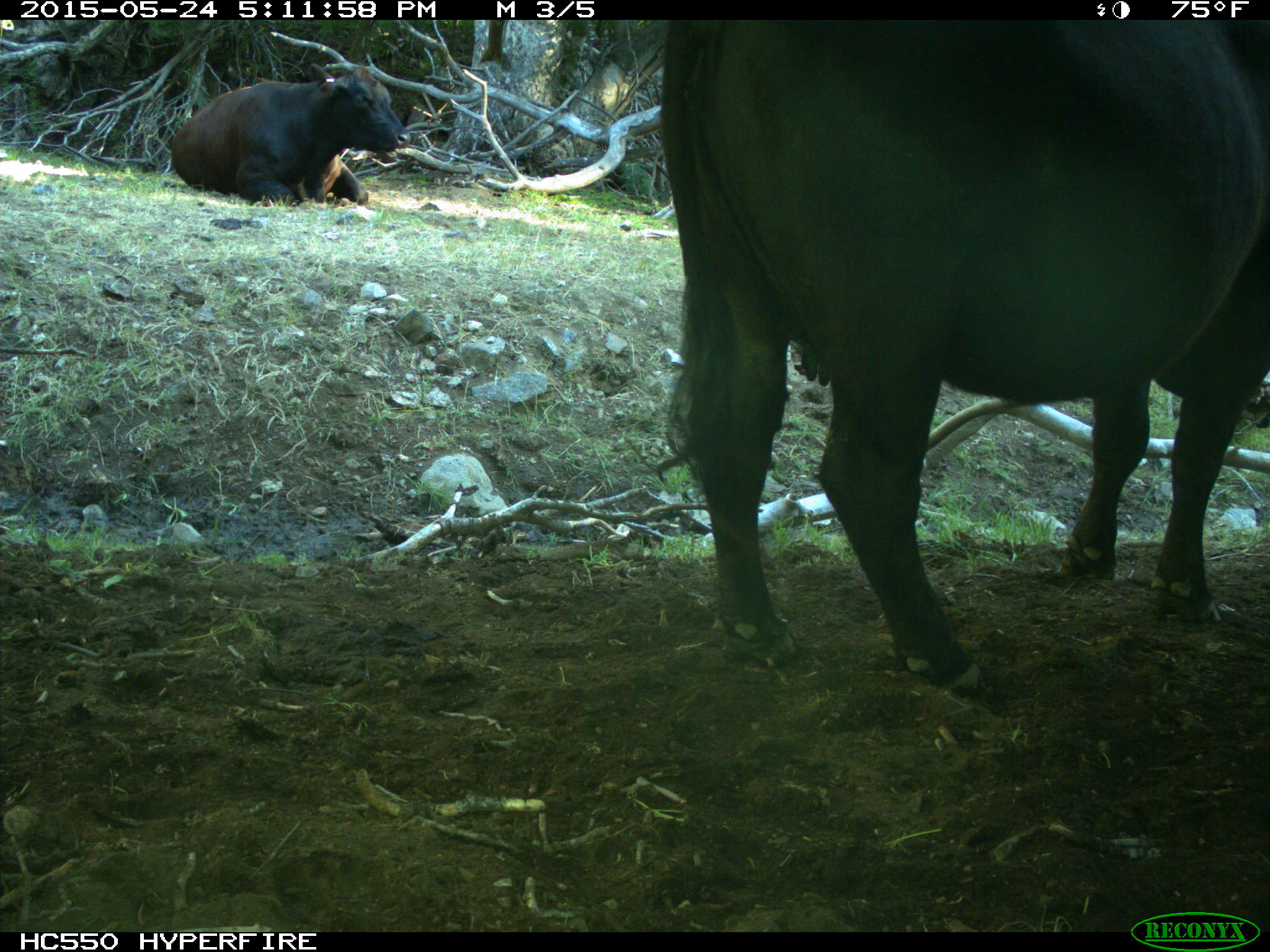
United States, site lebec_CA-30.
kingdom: Animalia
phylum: Chordata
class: Mammalia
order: Artiodactyla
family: Bovidae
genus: Bos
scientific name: Bos taurus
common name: domestic cow